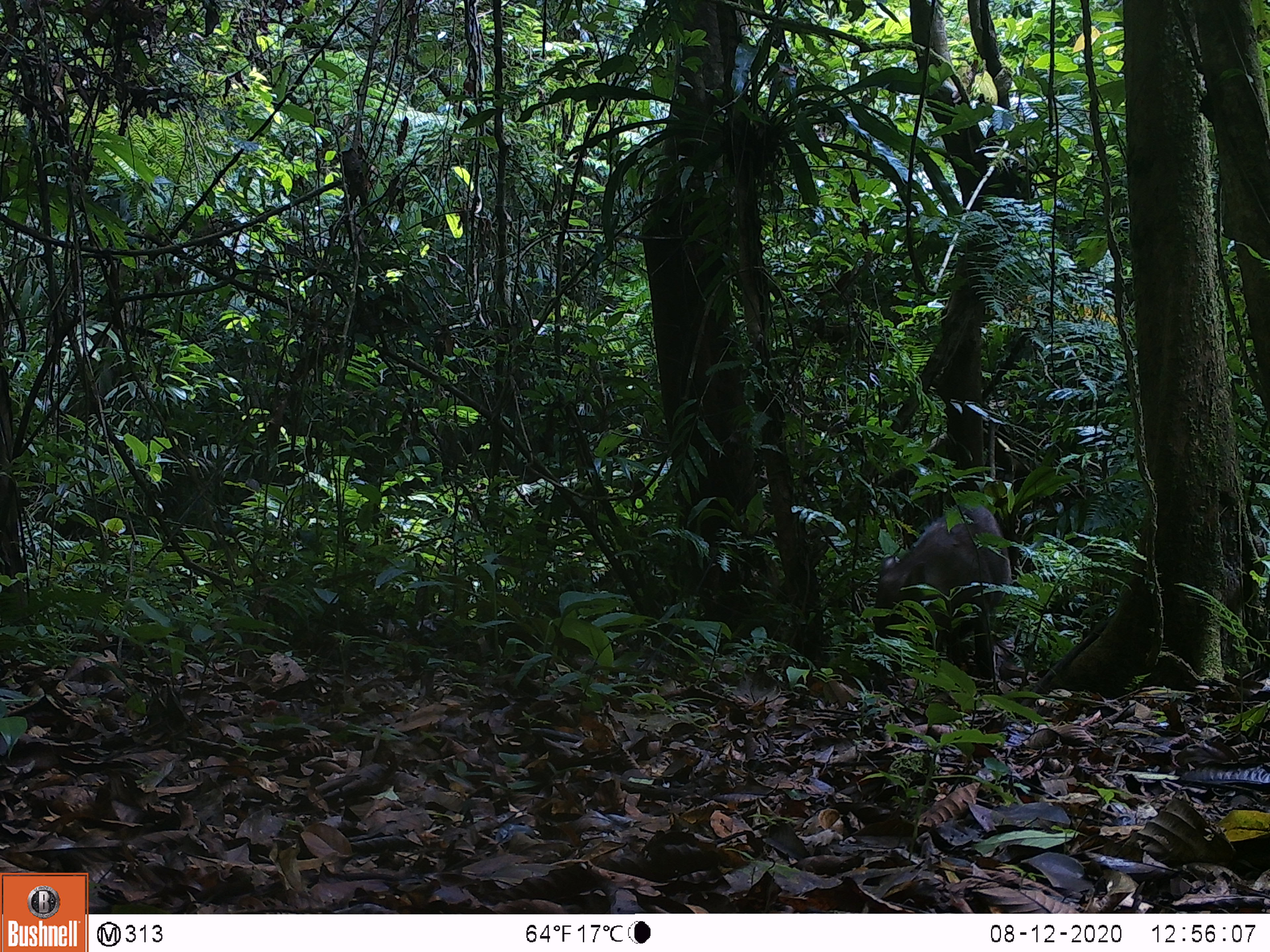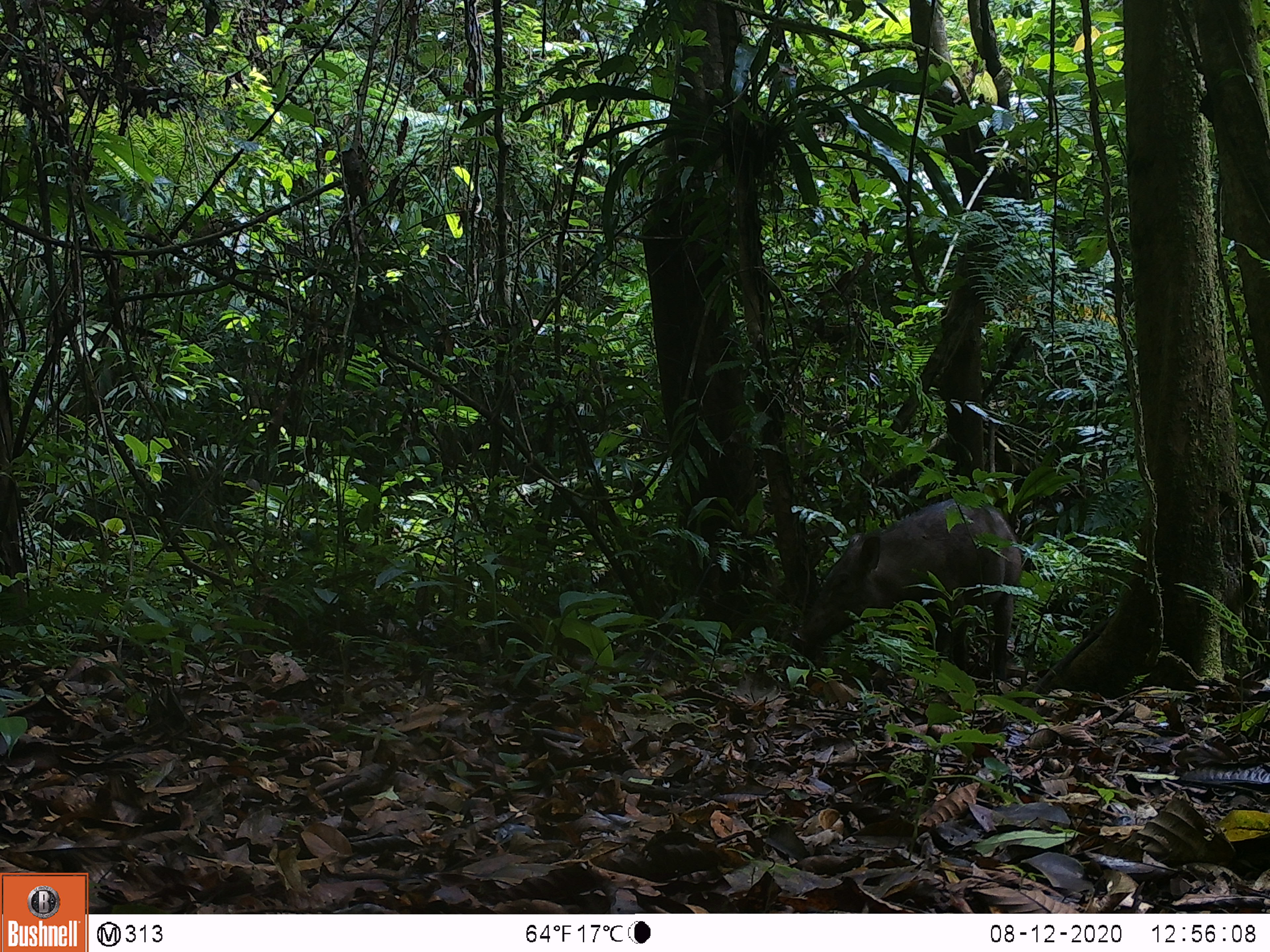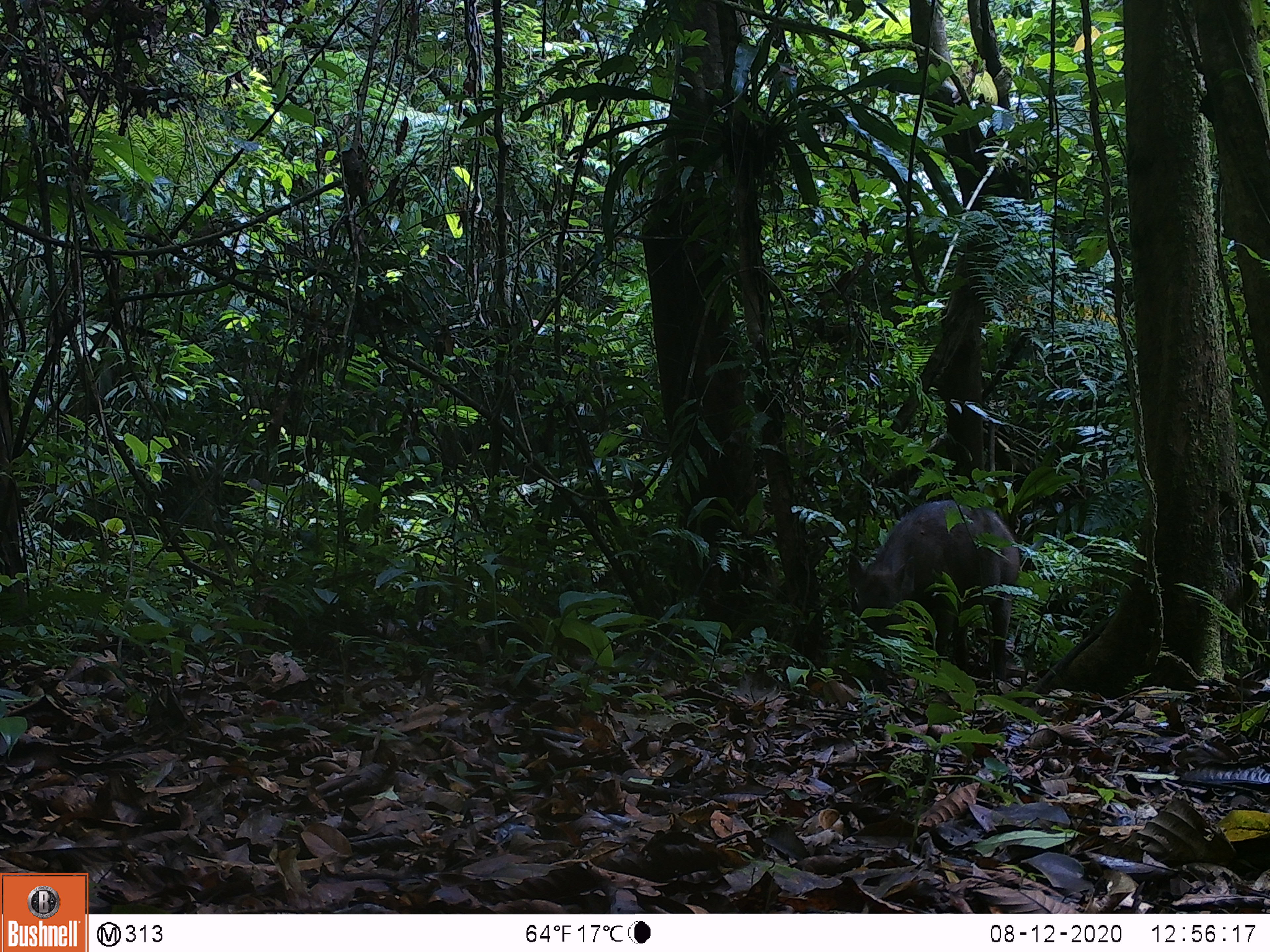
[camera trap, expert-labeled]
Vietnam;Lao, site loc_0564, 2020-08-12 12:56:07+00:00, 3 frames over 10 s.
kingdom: Animalia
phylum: Chordata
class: Mammalia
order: Artiodactyla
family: Suidae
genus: Sus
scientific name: Sus scrofa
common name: eurasian wild pig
Eurasian wild pig (Sus scrofa). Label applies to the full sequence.